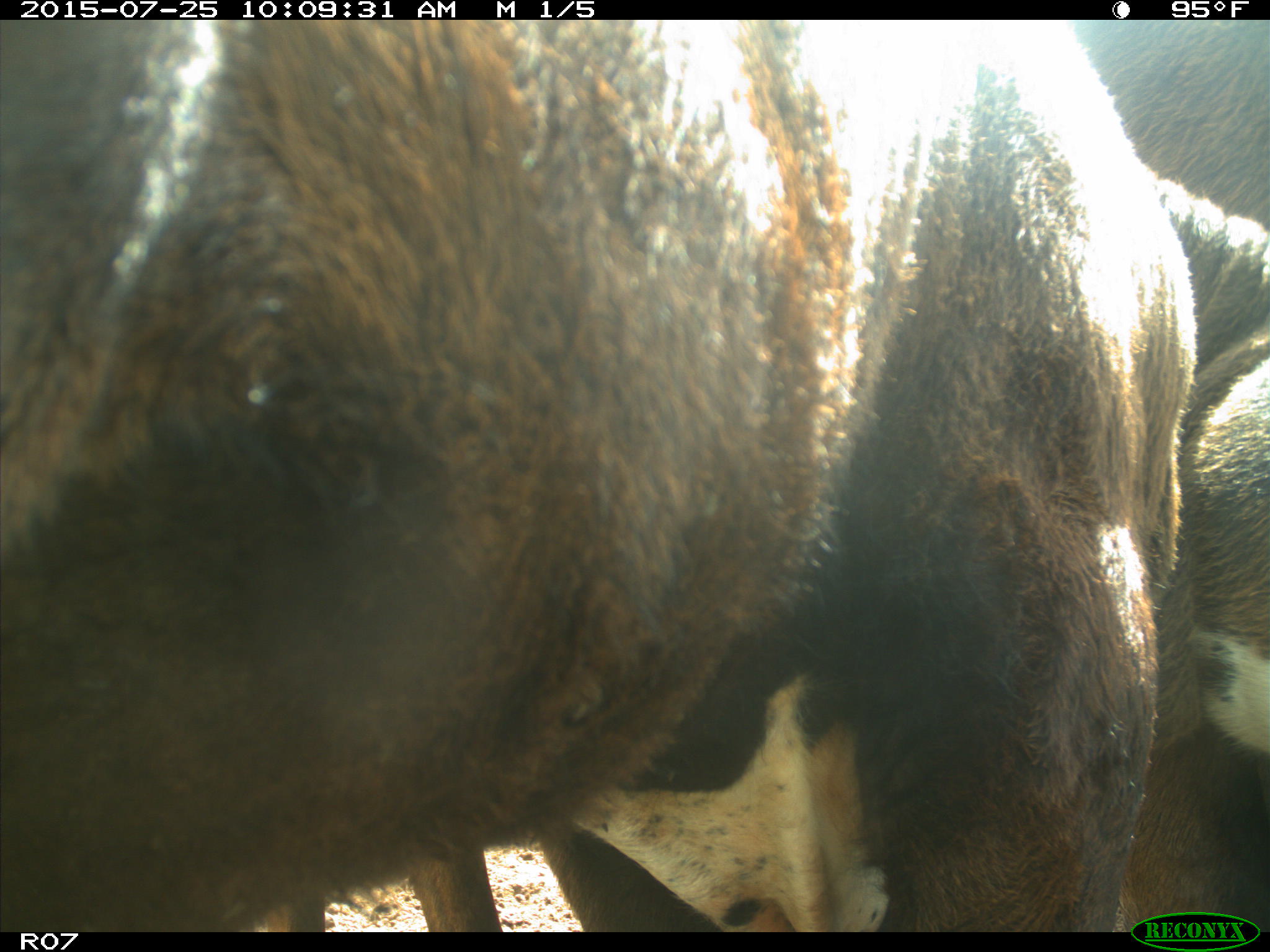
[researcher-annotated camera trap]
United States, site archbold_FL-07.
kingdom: Animalia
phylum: Chordata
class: Mammalia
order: Artiodactyla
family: Bovidae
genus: Bos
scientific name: Bos taurus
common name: domestic cow